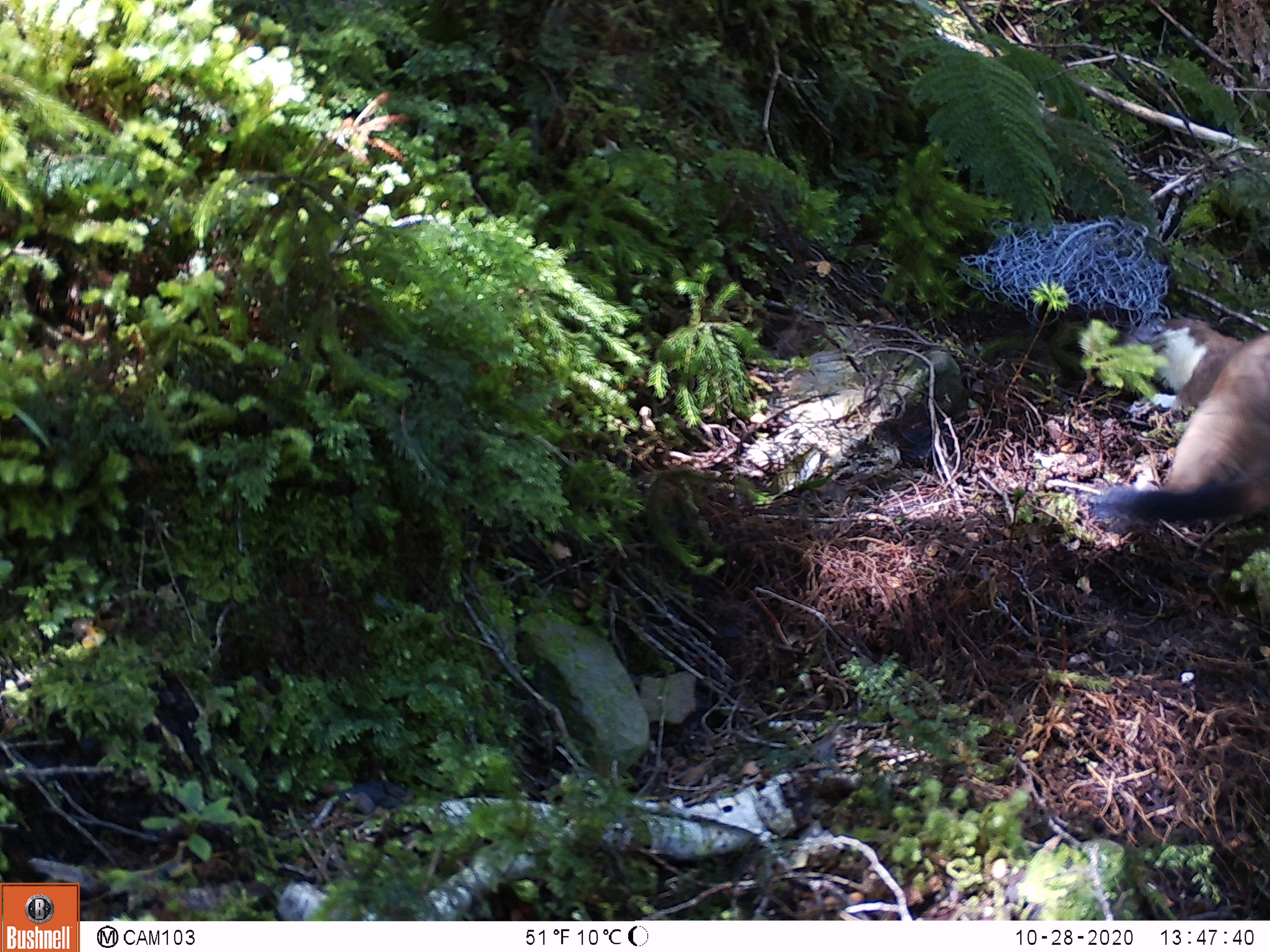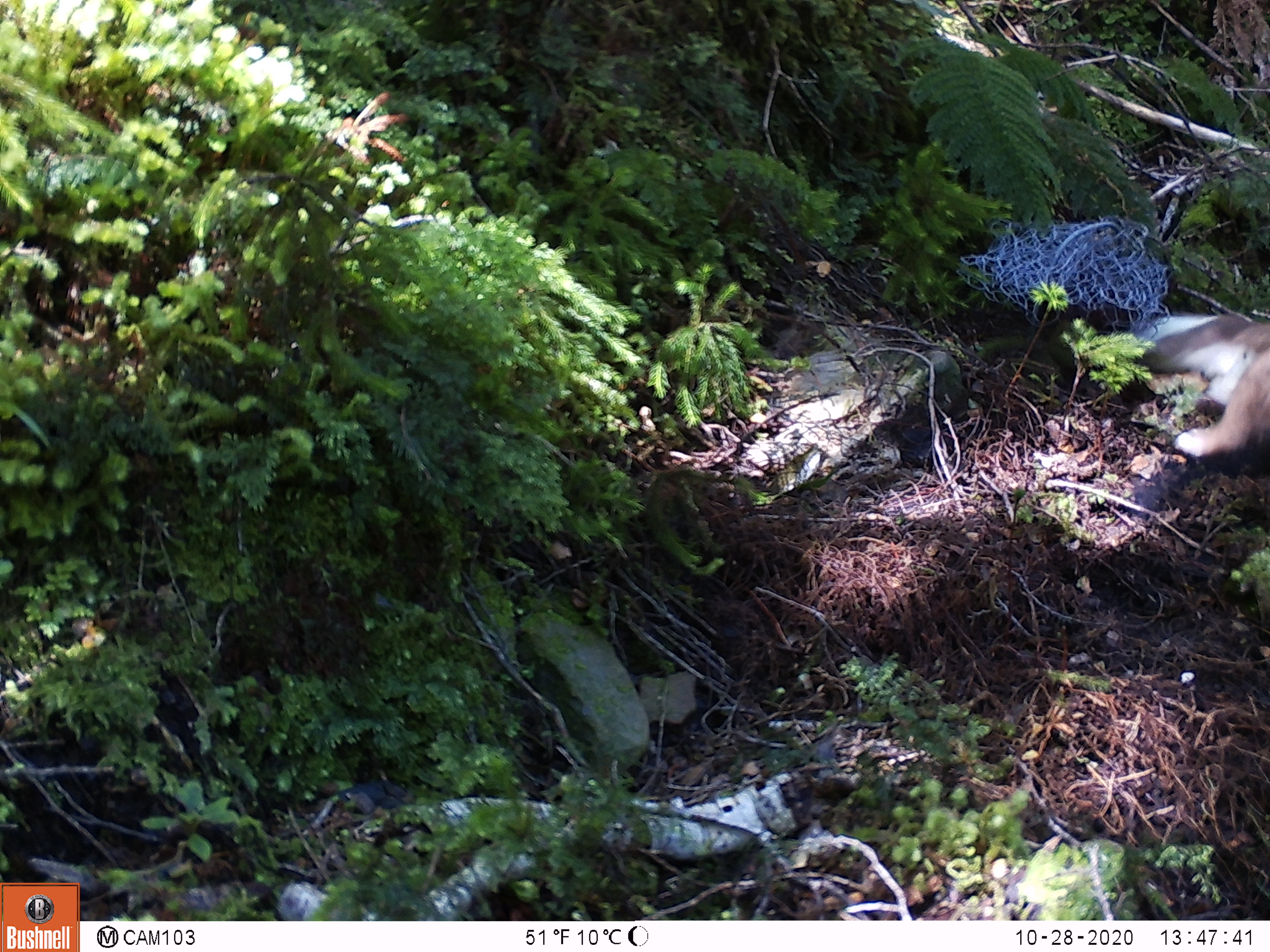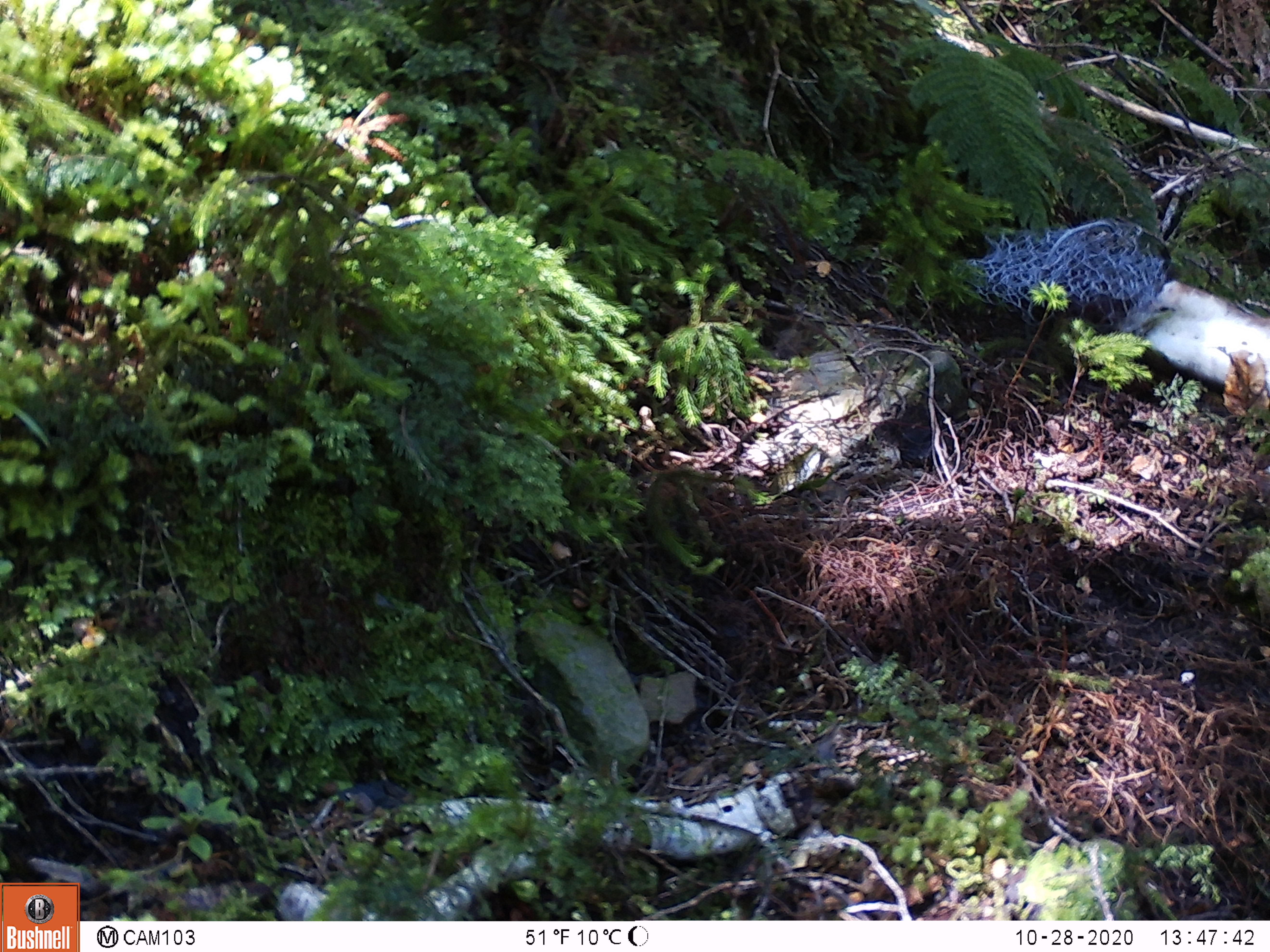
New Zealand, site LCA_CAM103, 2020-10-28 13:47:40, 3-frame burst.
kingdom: Animalia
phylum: Chordata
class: Mammalia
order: Carnivora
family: Mustelidae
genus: Mustela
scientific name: Mustela erminea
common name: stoat